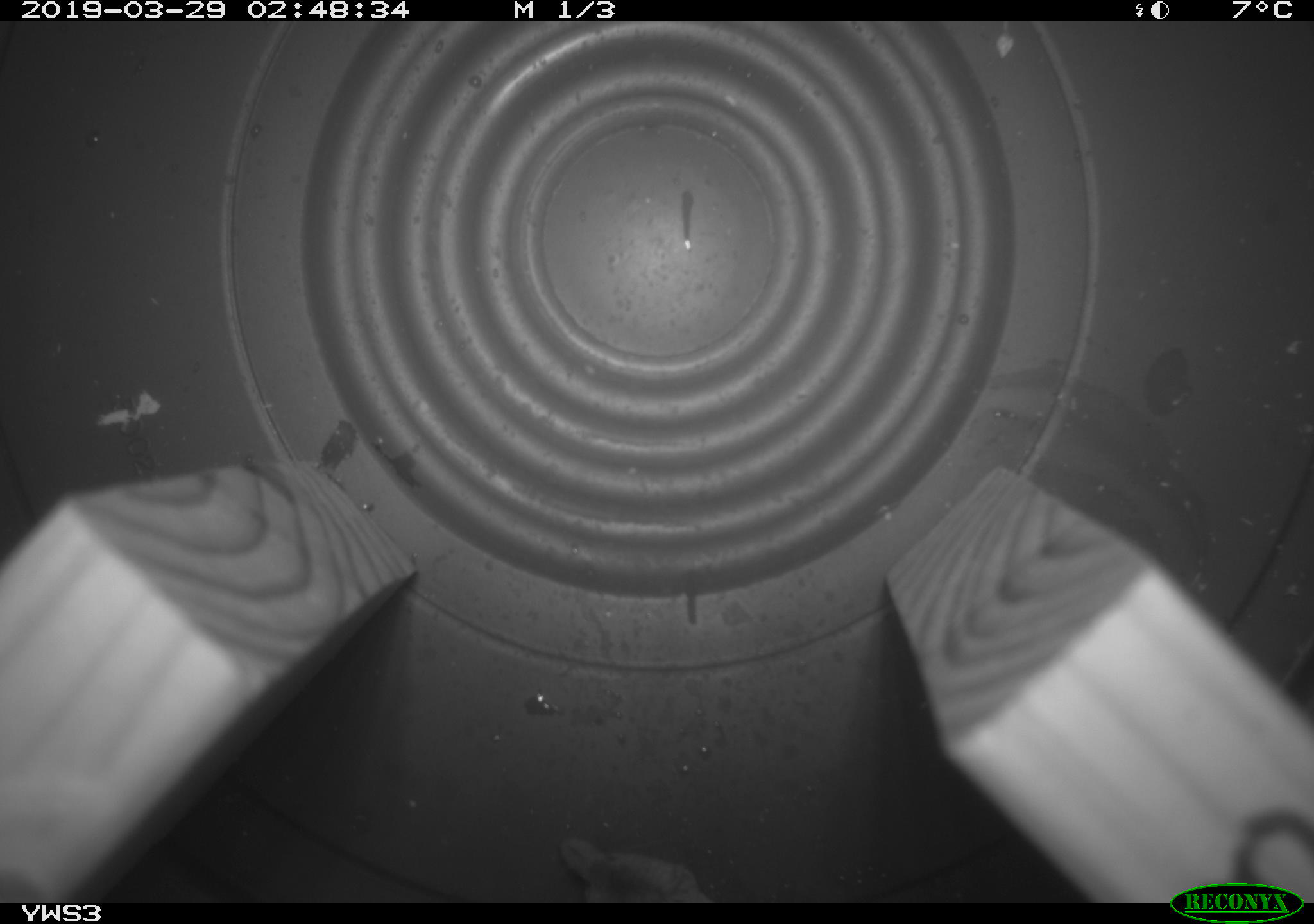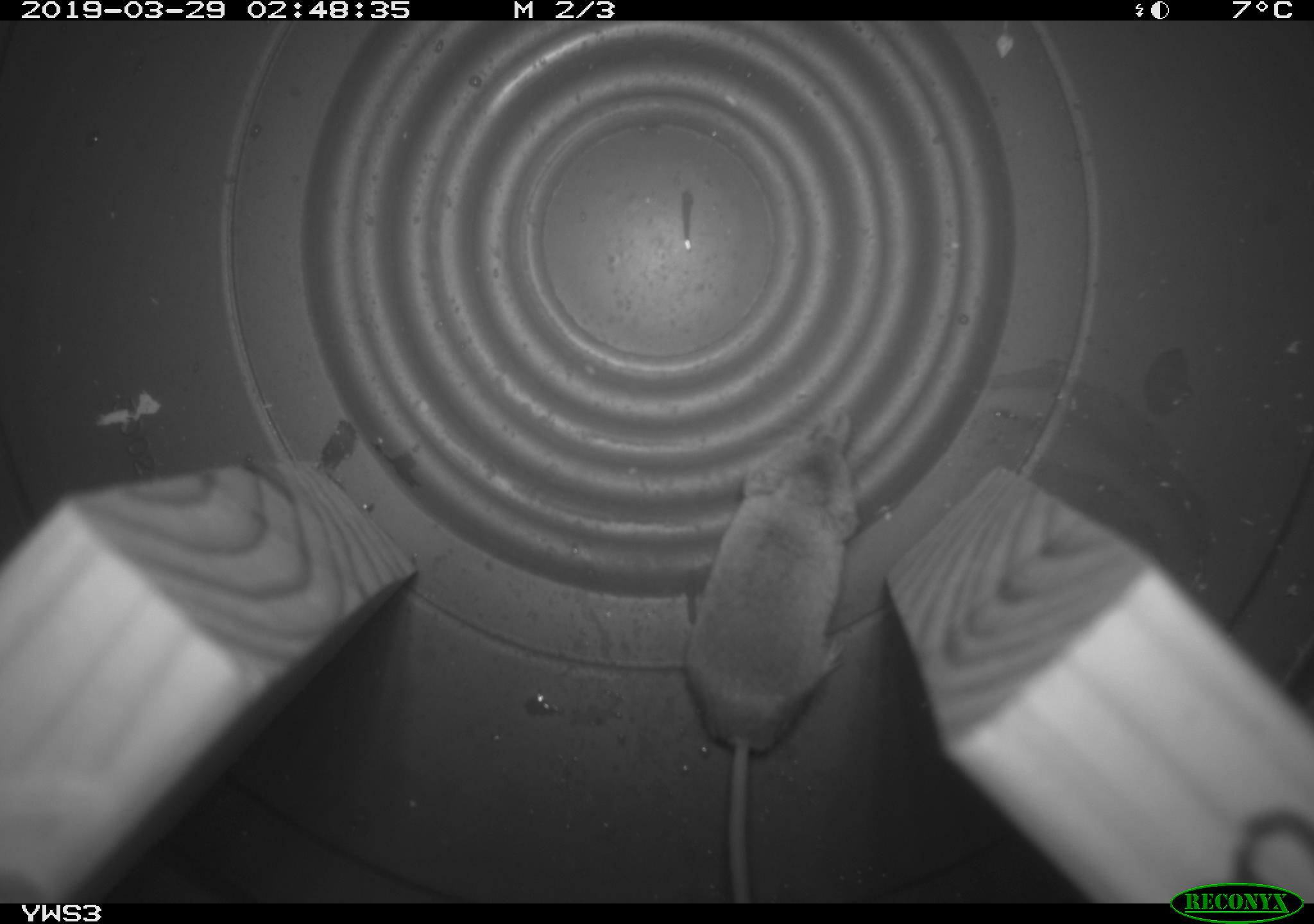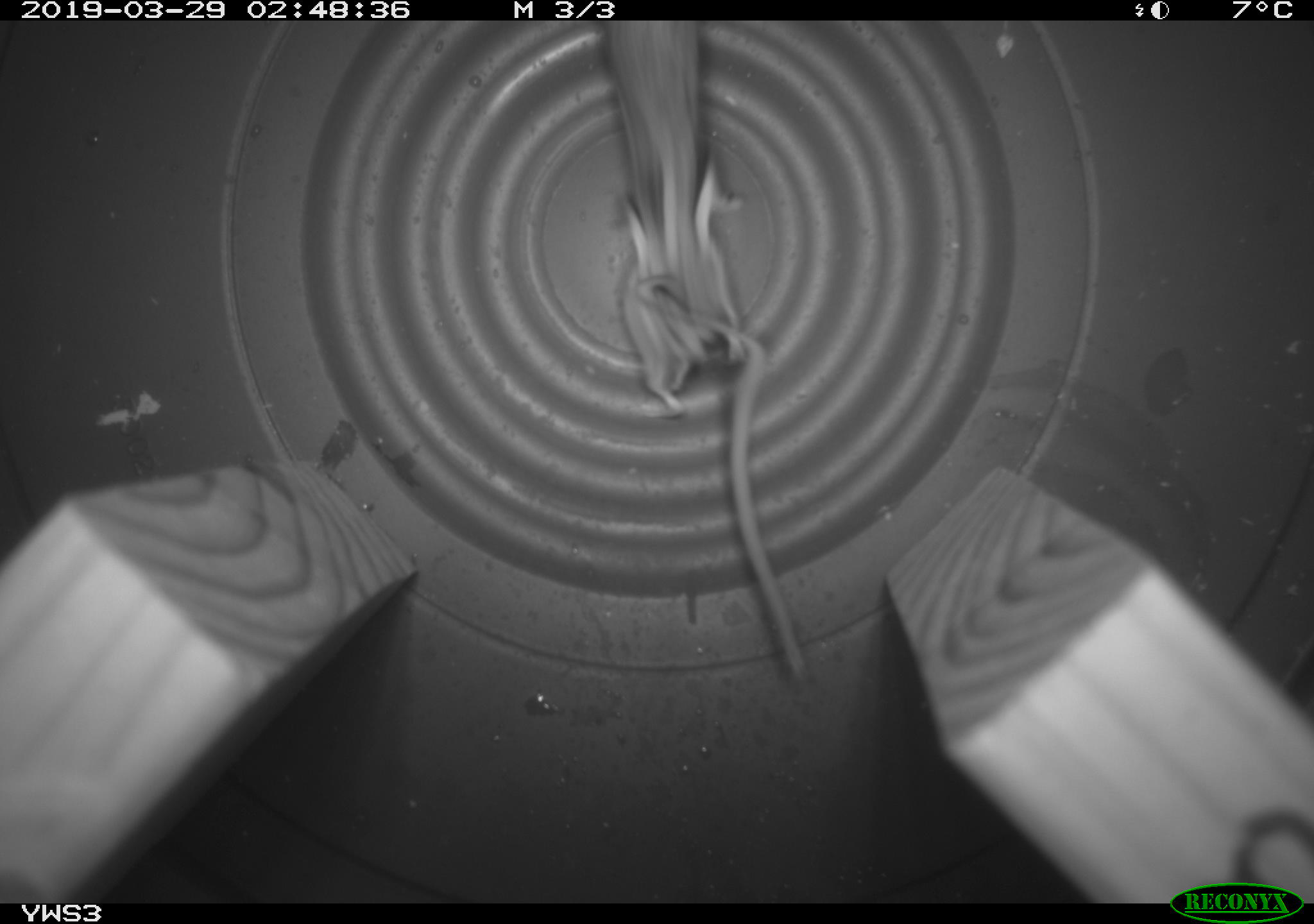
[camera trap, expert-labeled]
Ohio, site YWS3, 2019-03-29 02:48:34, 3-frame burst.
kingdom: Animalia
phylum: Chordata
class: Mammalia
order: Eulipotyphla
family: Soricidae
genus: Sorex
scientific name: Sorex cinereus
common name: masked shrew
Masked shrew (Sorex cinereus).